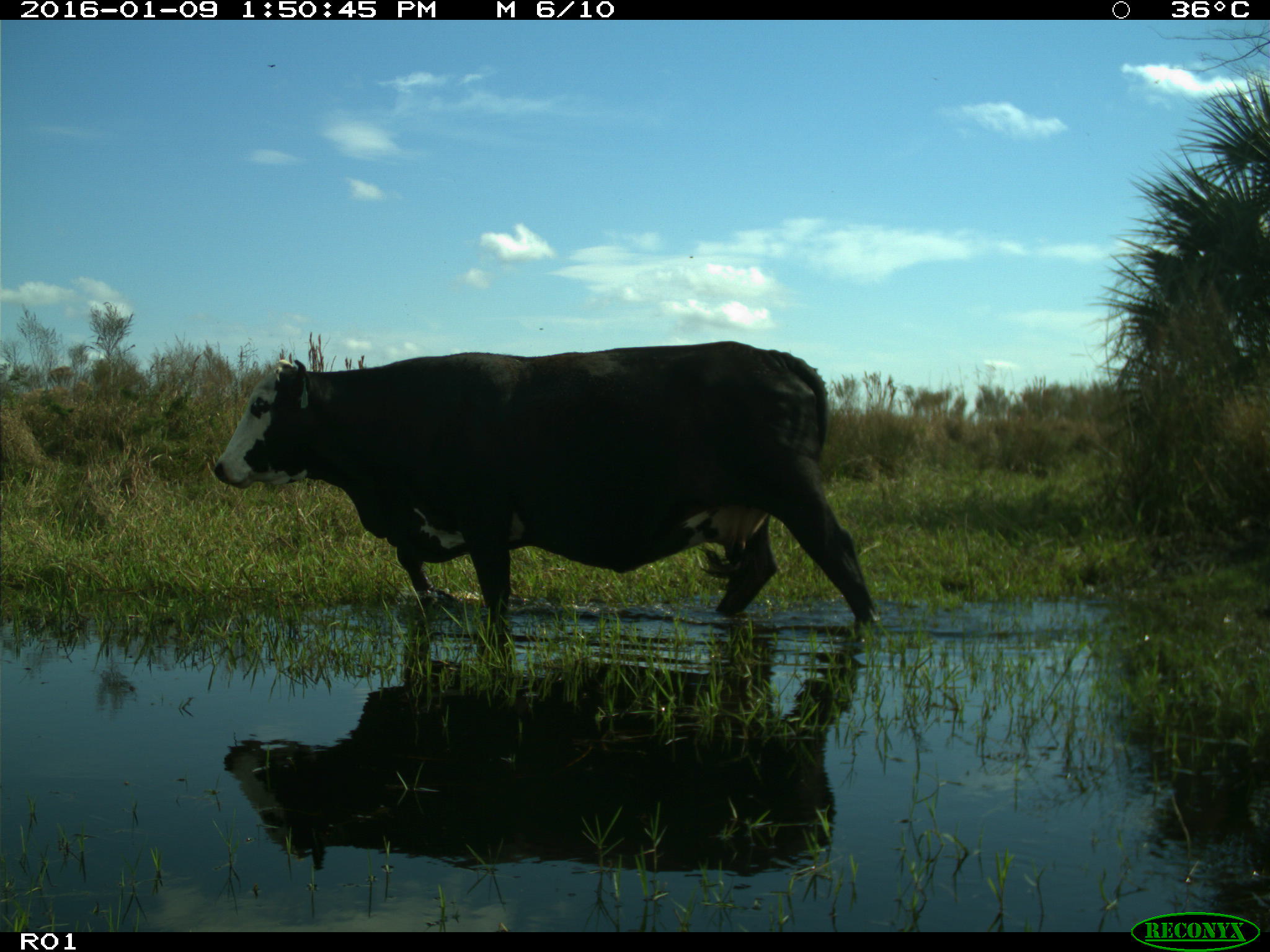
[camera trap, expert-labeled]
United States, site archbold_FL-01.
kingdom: Animalia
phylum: Chordata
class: Mammalia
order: Artiodactyla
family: Bovidae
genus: Bos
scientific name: Bos taurus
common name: domestic cow